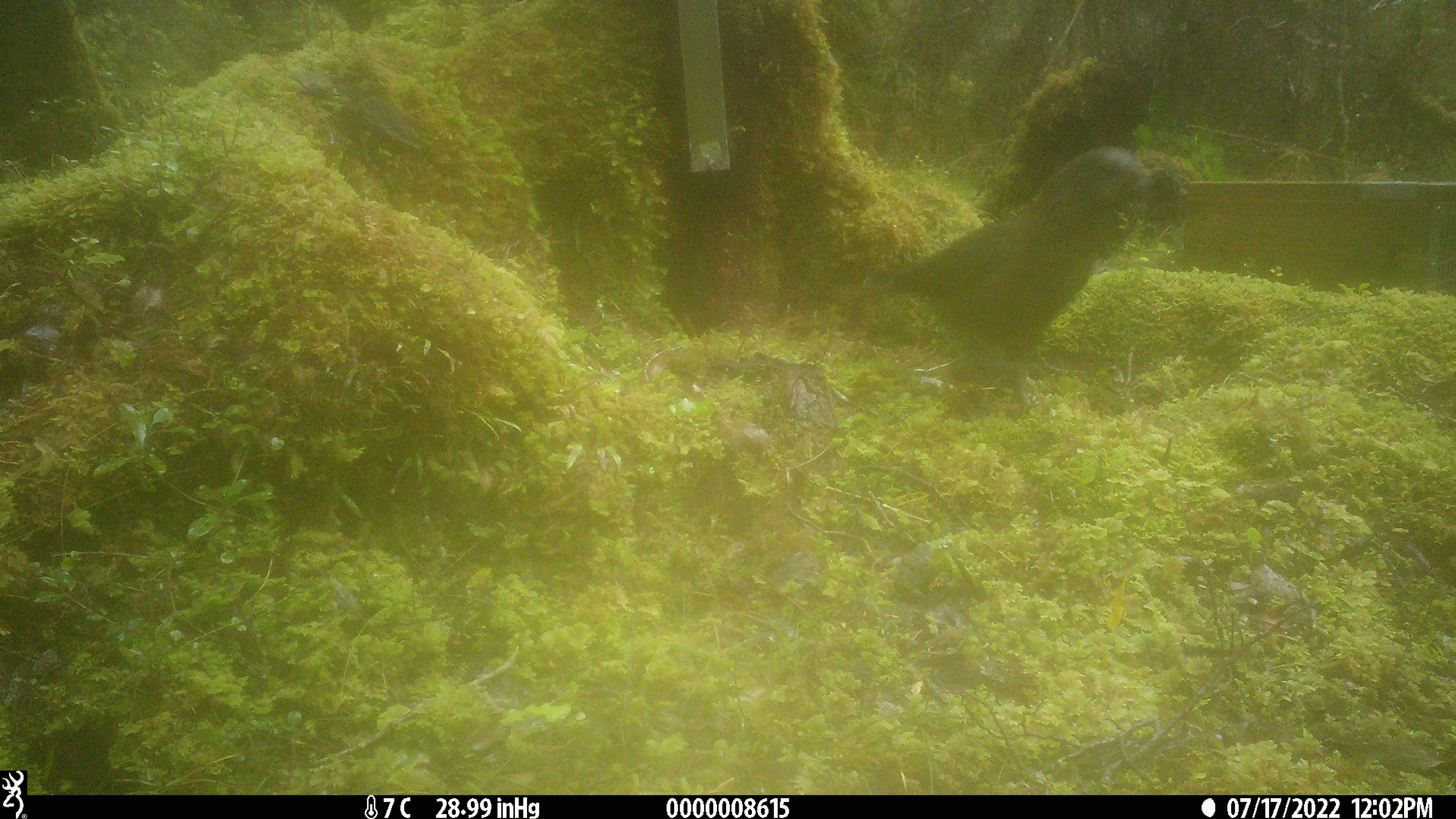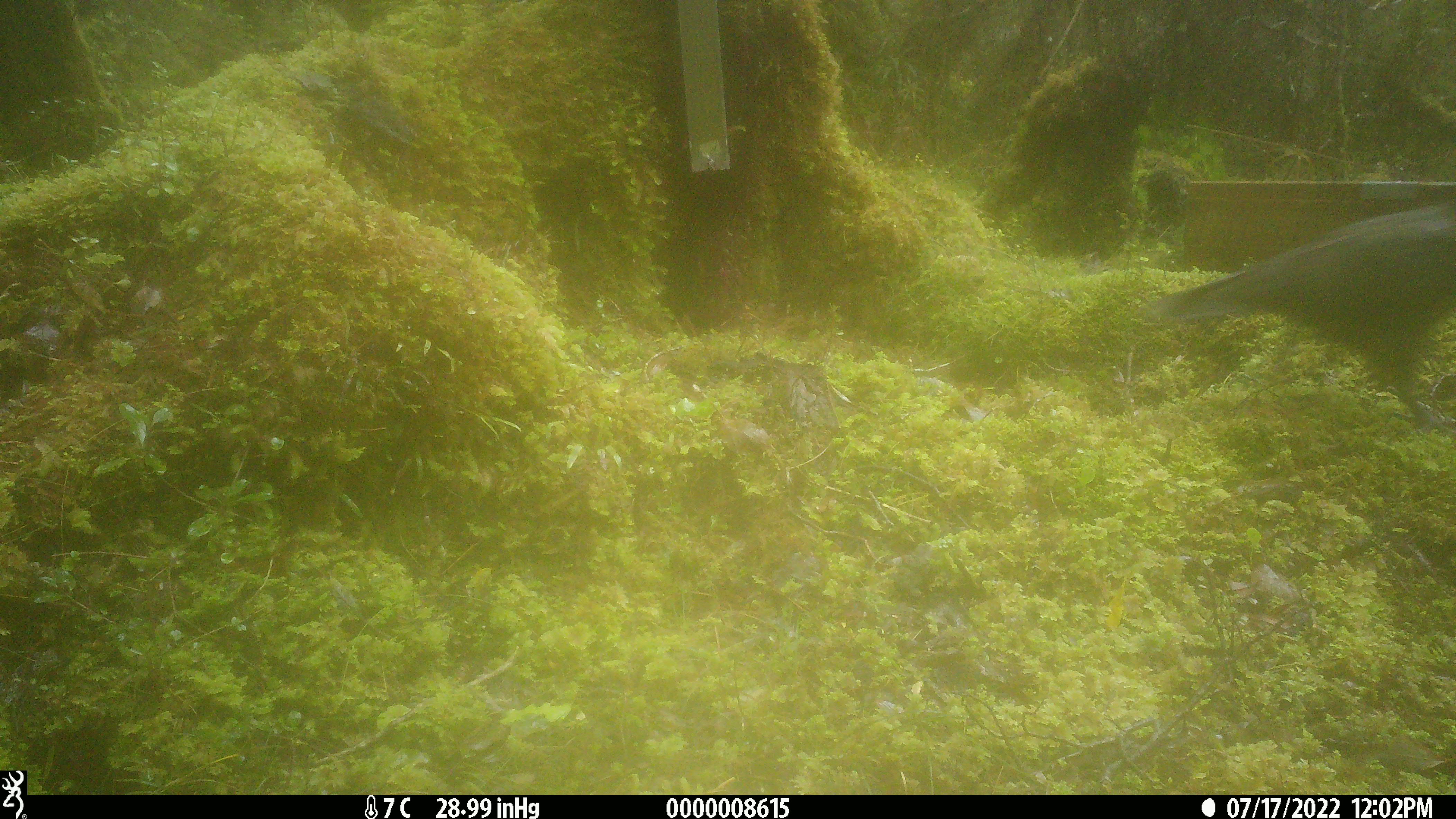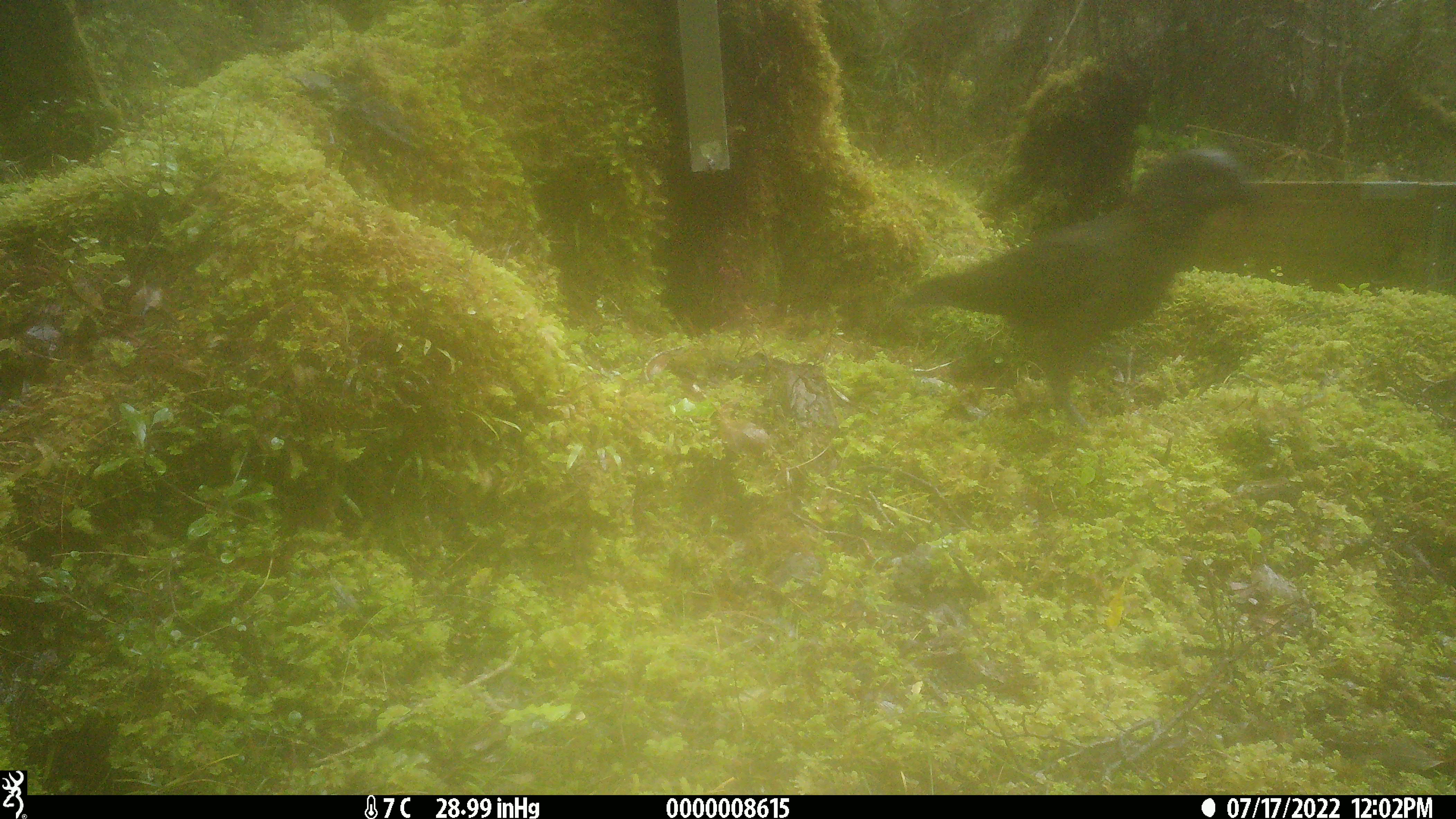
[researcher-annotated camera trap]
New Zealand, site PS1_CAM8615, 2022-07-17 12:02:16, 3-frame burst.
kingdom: Animalia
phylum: Chordata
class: Aves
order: Psittaciformes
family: Strigopidae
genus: Nestor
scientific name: Nestor notabilis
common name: kea